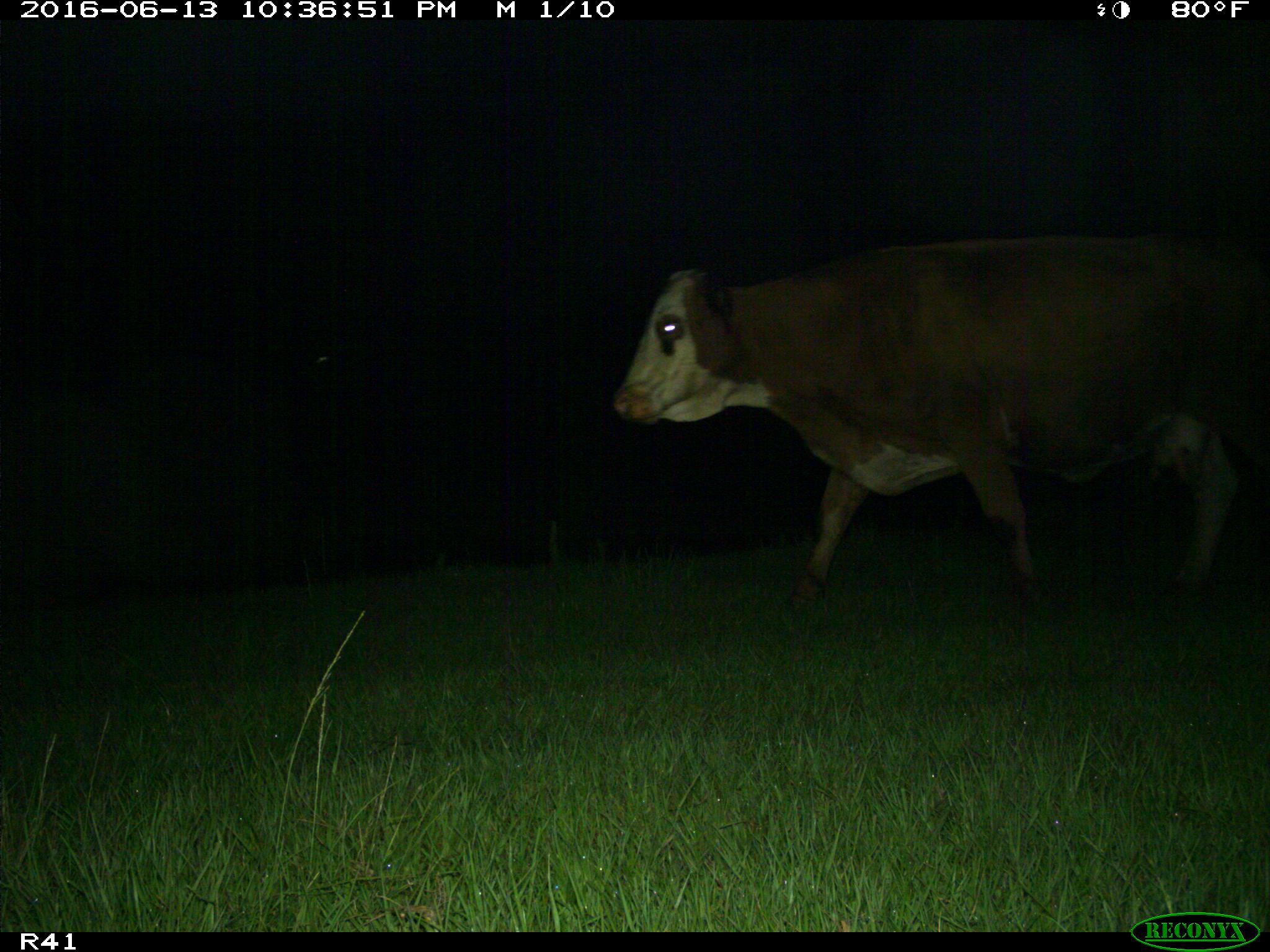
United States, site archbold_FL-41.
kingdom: Animalia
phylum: Chordata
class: Mammalia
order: Artiodactyla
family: Bovidae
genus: Bos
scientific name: Bos taurus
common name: domestic cow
Bos taurus (domestic cow).